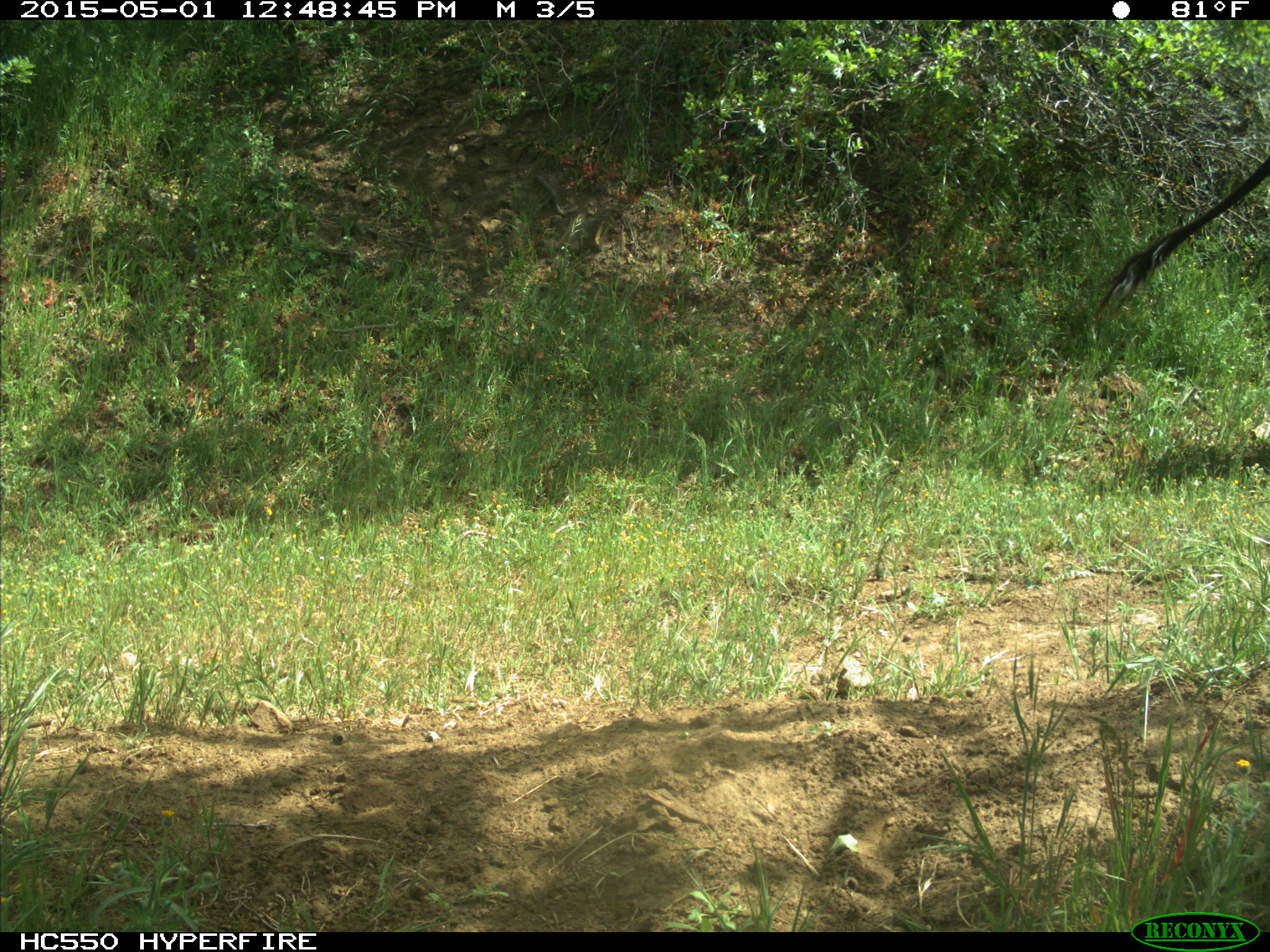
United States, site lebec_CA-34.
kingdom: Animalia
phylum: Chordata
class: Mammalia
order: Artiodactyla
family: Bovidae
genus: Bos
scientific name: Bos taurus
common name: domestic cow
Bos taurus (domestic cow).